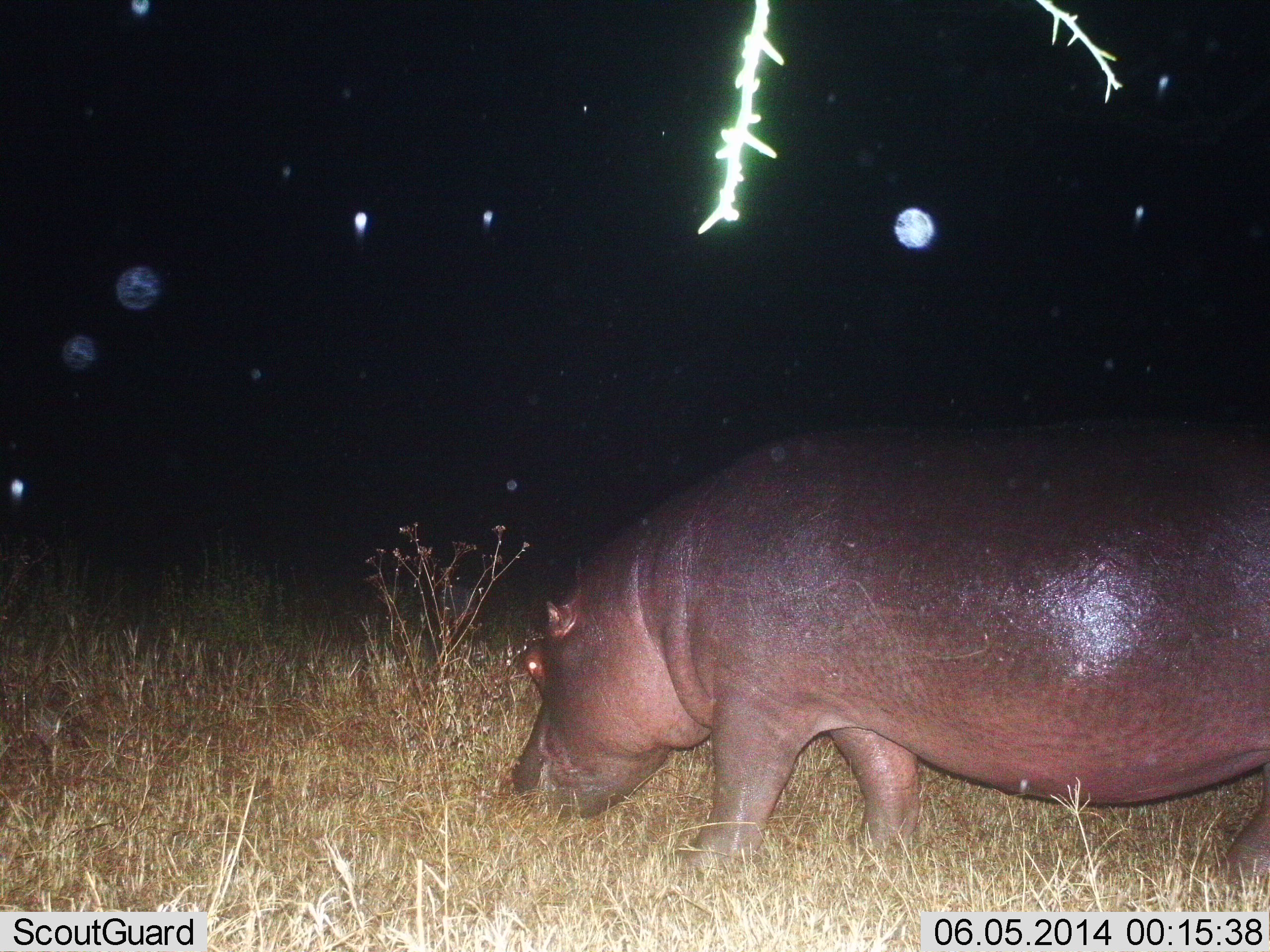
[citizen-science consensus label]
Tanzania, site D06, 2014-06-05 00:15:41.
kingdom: Animalia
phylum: Chordata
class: Mammalia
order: Artiodactyla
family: Hippopotamidae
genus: Hippopotamus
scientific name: Hippopotamus amphibius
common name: hippopotamus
Hippopotamus (Hippopotamus amphibius), count 1. Behavior (volunteer vote fractions): standing 10%, resting 0%, moving 0%, interacting 0%. Young present (vote fraction): 0%. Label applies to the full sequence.